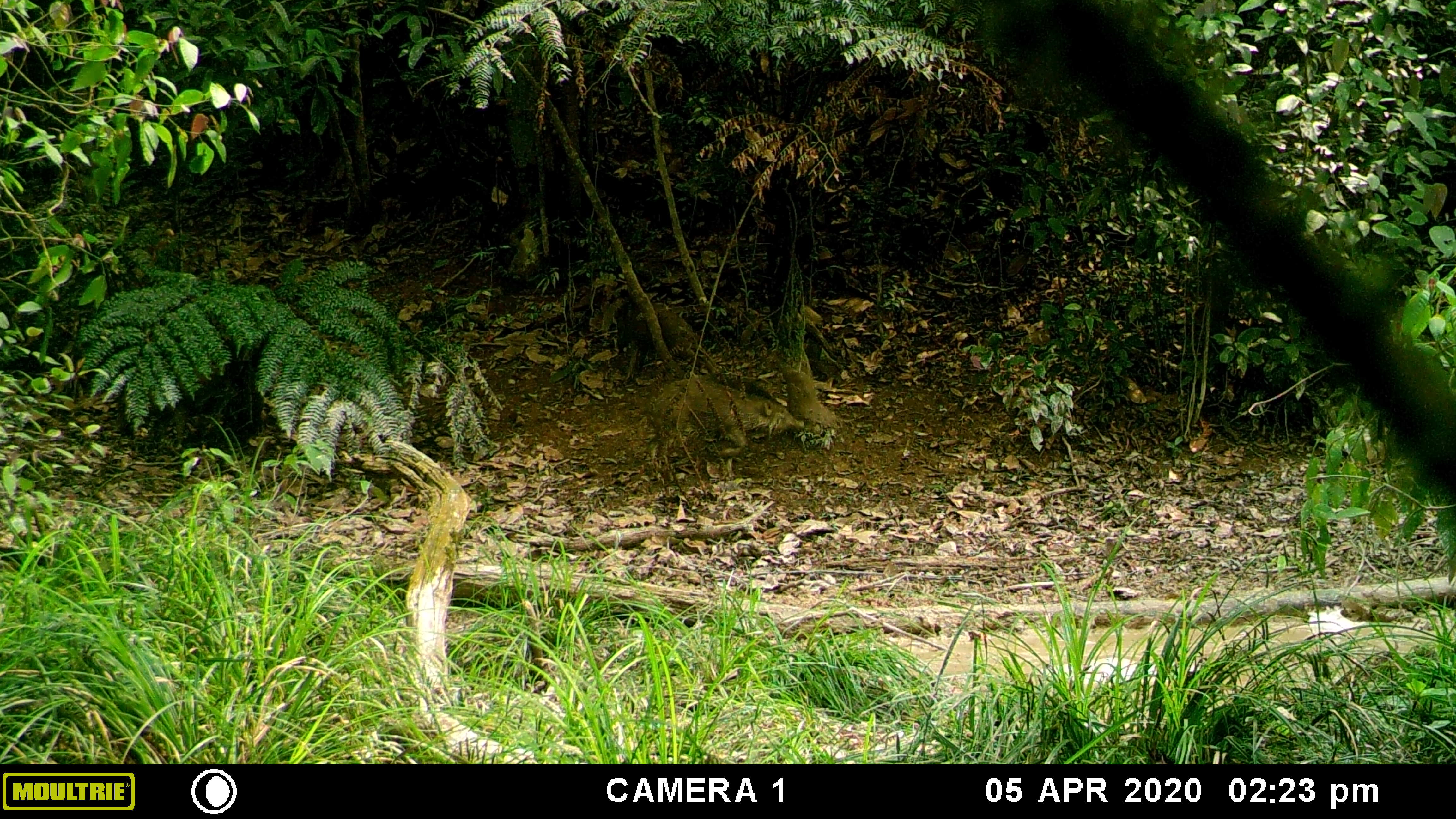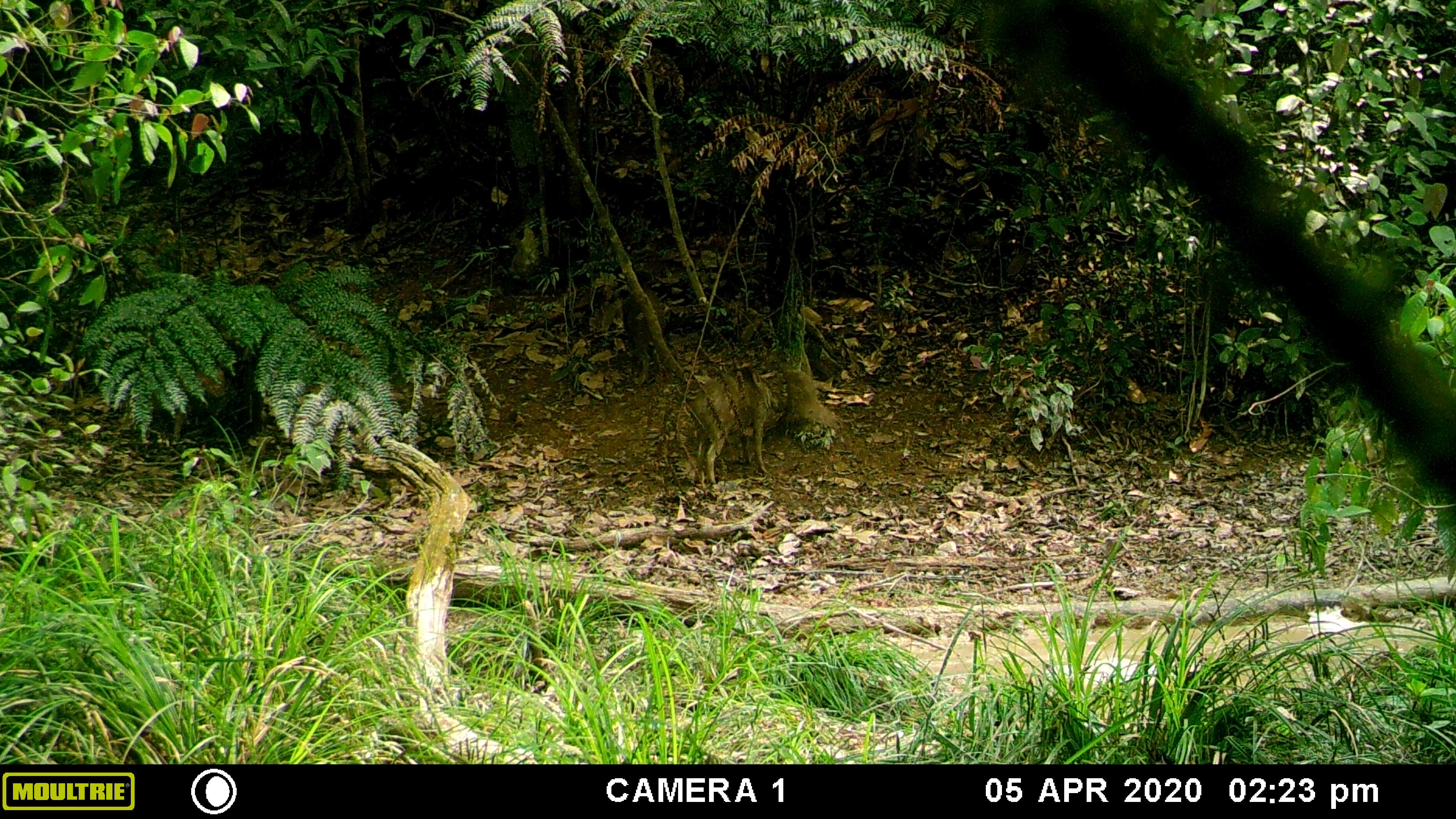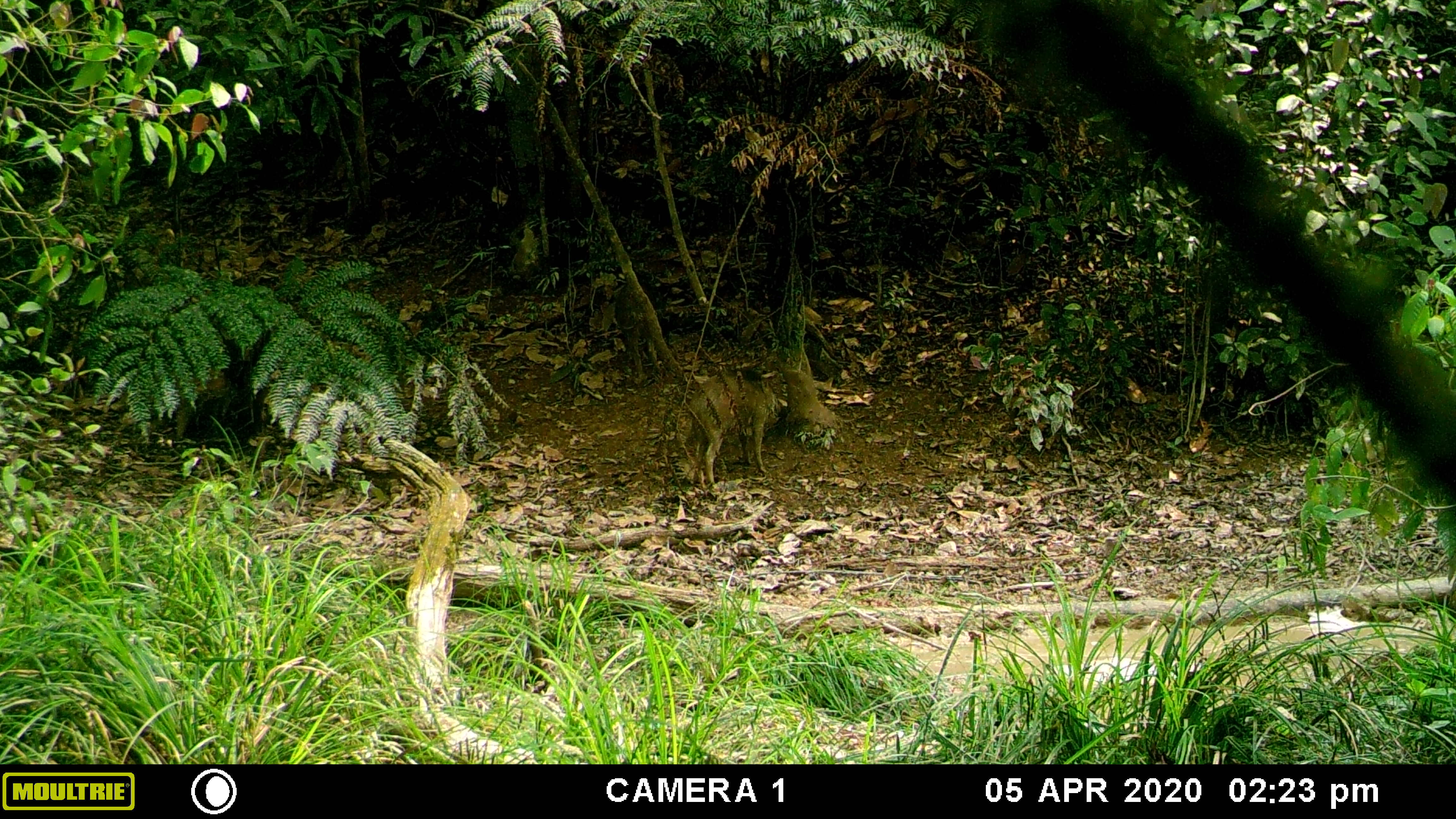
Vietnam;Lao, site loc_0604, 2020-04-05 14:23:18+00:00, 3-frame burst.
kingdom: Animalia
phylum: Chordata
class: Mammalia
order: Artiodactyla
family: Suidae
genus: Sus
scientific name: Sus scrofa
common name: eurasian wild pig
Eurasian wild pig (Sus scrofa). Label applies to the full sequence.